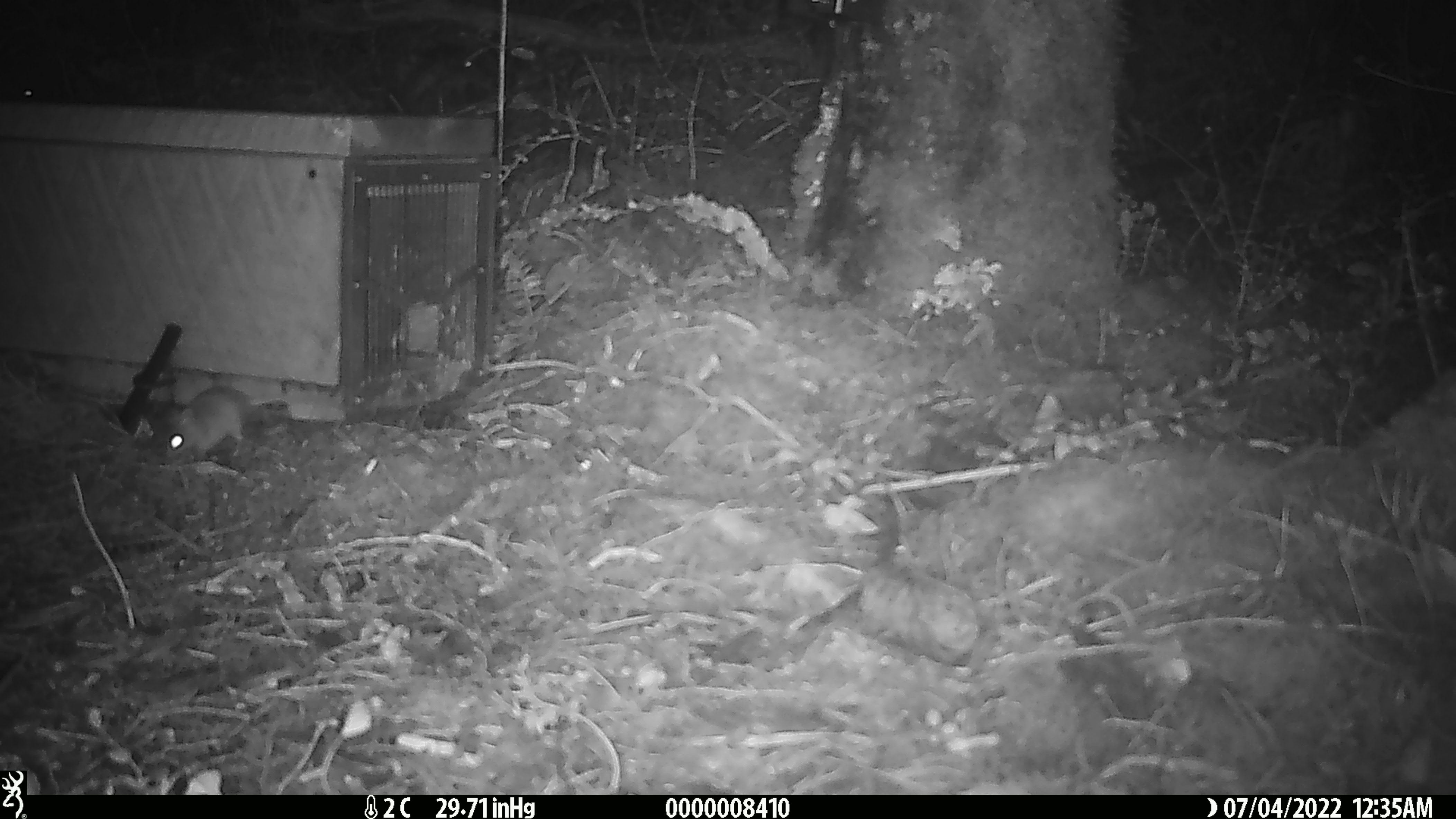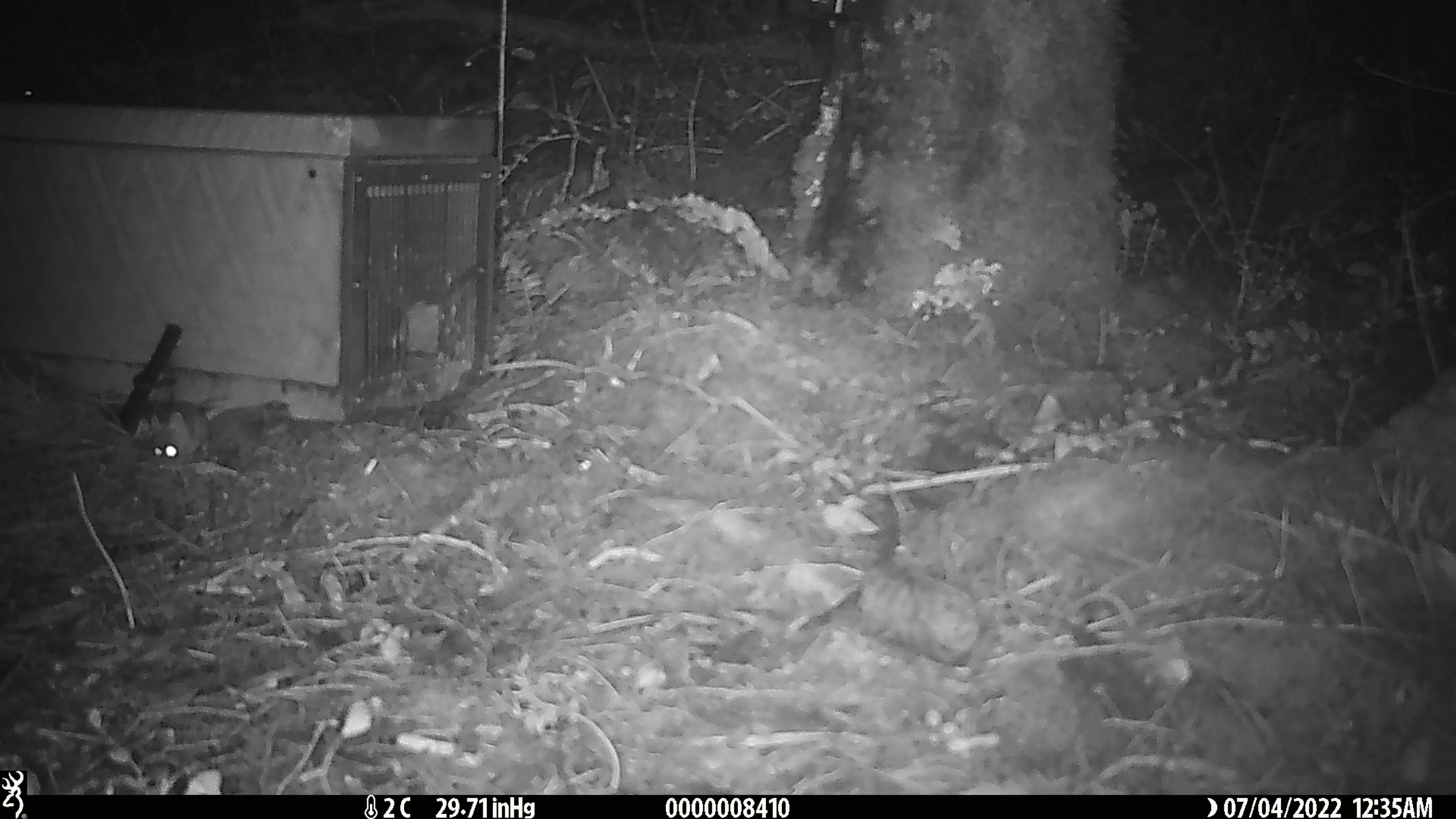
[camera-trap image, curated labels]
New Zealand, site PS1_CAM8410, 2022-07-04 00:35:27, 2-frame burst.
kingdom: Animalia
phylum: Chordata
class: Mammalia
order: Rodentia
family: Muridae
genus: Mus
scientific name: Mus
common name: mouse